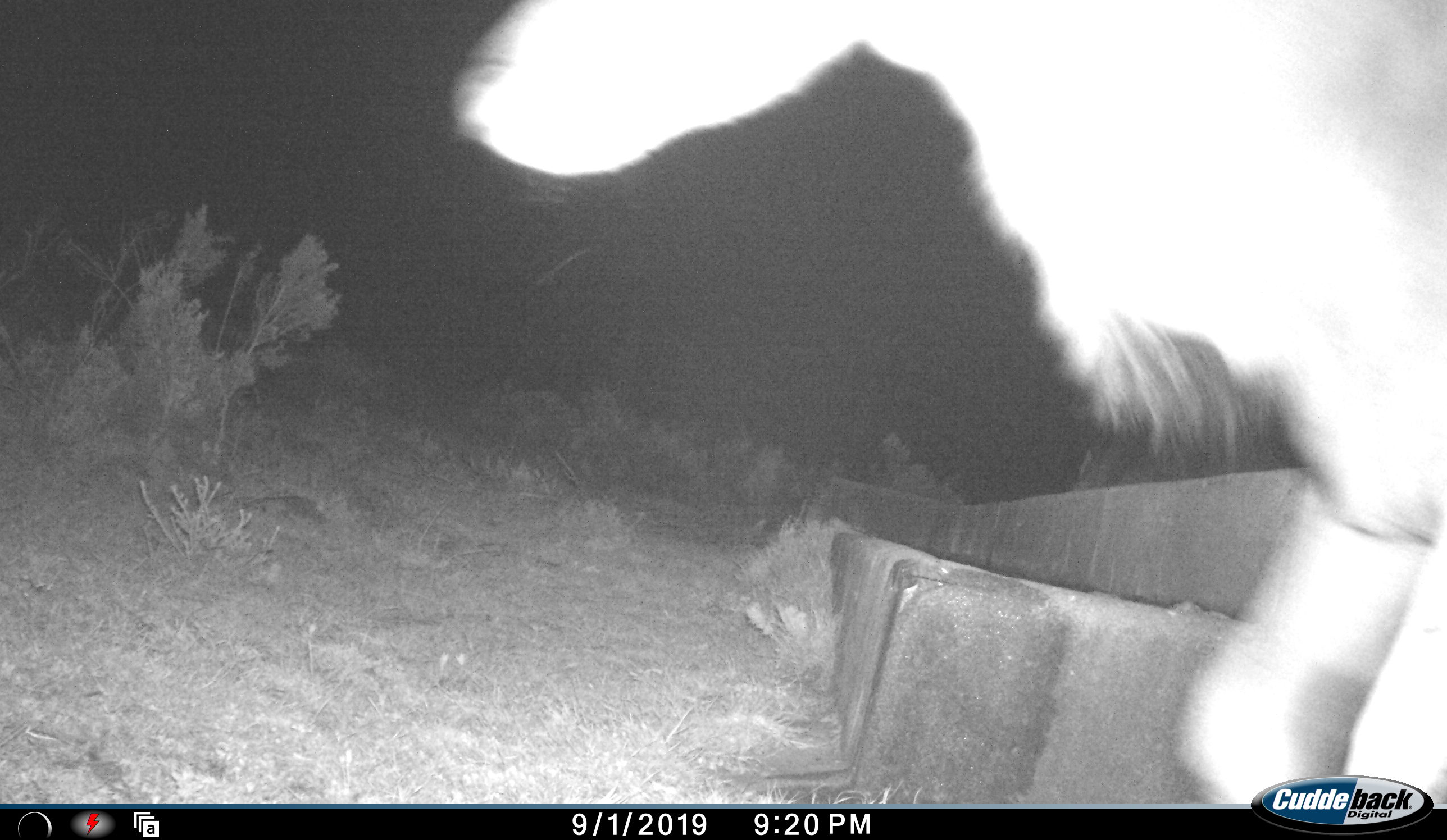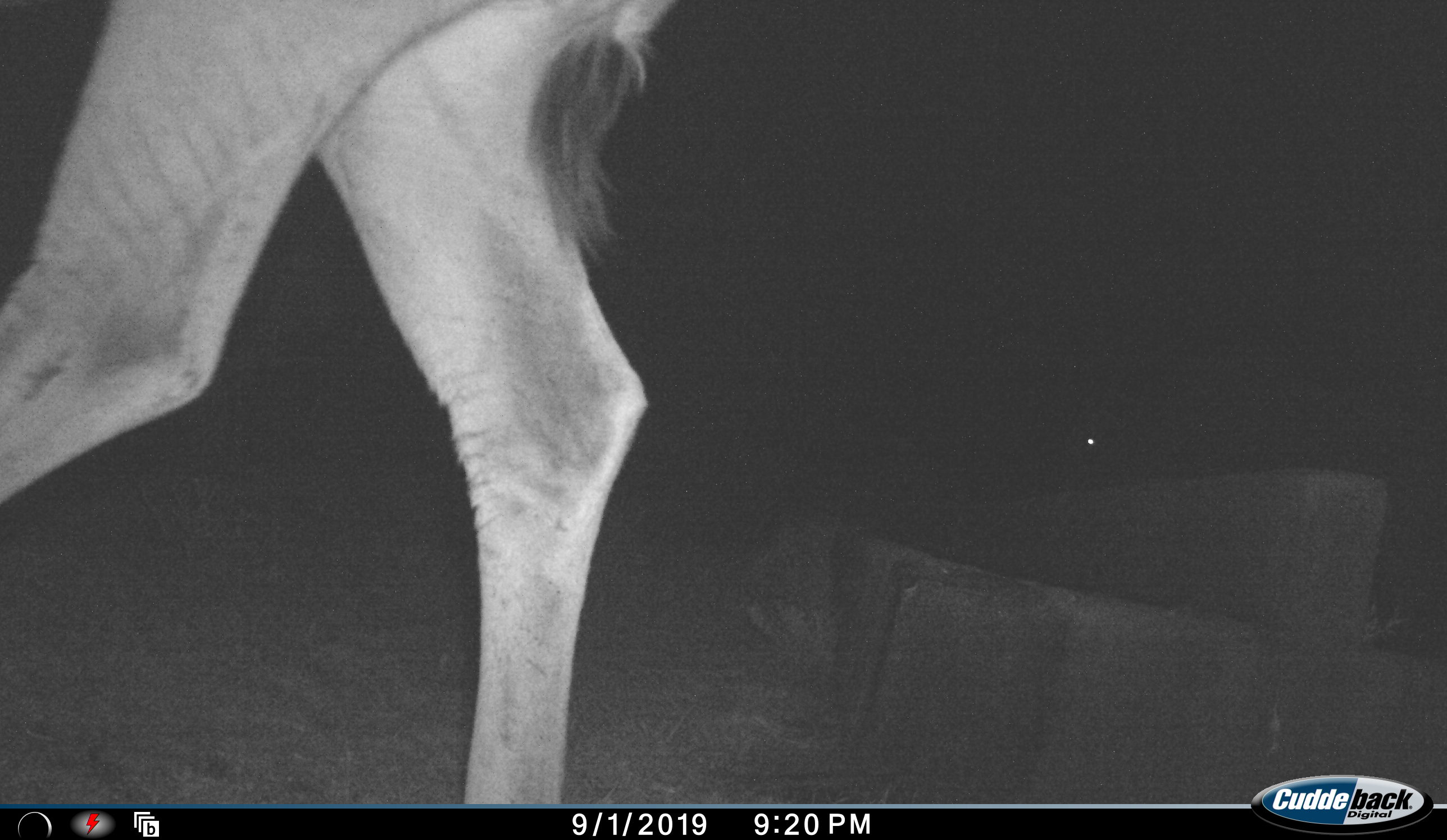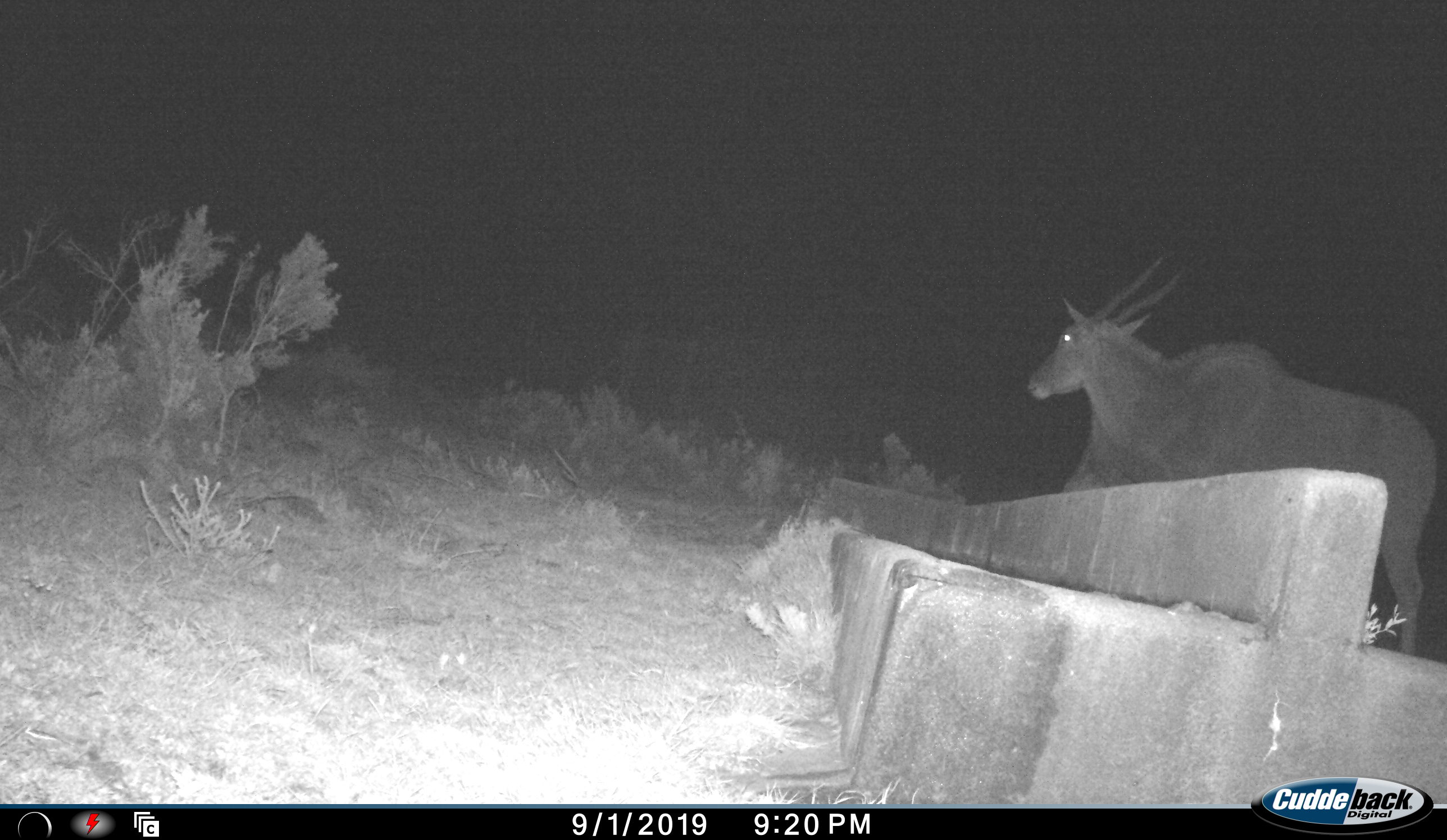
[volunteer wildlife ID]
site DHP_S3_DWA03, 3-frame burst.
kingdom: Animalia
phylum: Chordata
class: Mammalia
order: Artiodactyla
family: Bovidae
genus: Tragelaphus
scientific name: Tragelaphus oryx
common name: eland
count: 2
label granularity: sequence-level